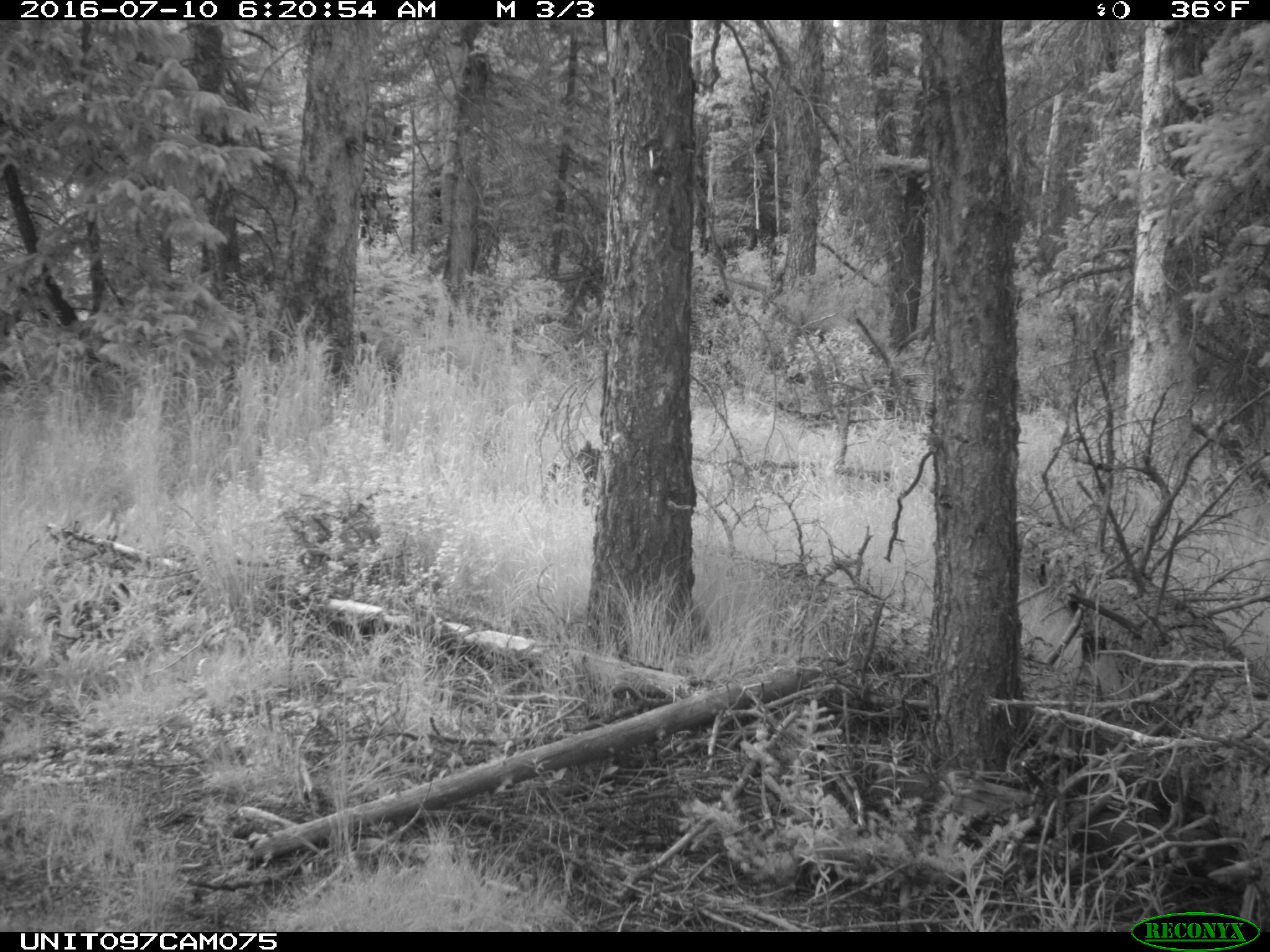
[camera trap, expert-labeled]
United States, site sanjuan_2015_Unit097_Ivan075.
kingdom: Animalia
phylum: Chordata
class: Mammalia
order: Artiodactyla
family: Cervidae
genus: Odocoileus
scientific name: Odocoileus hemionus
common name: mule deer